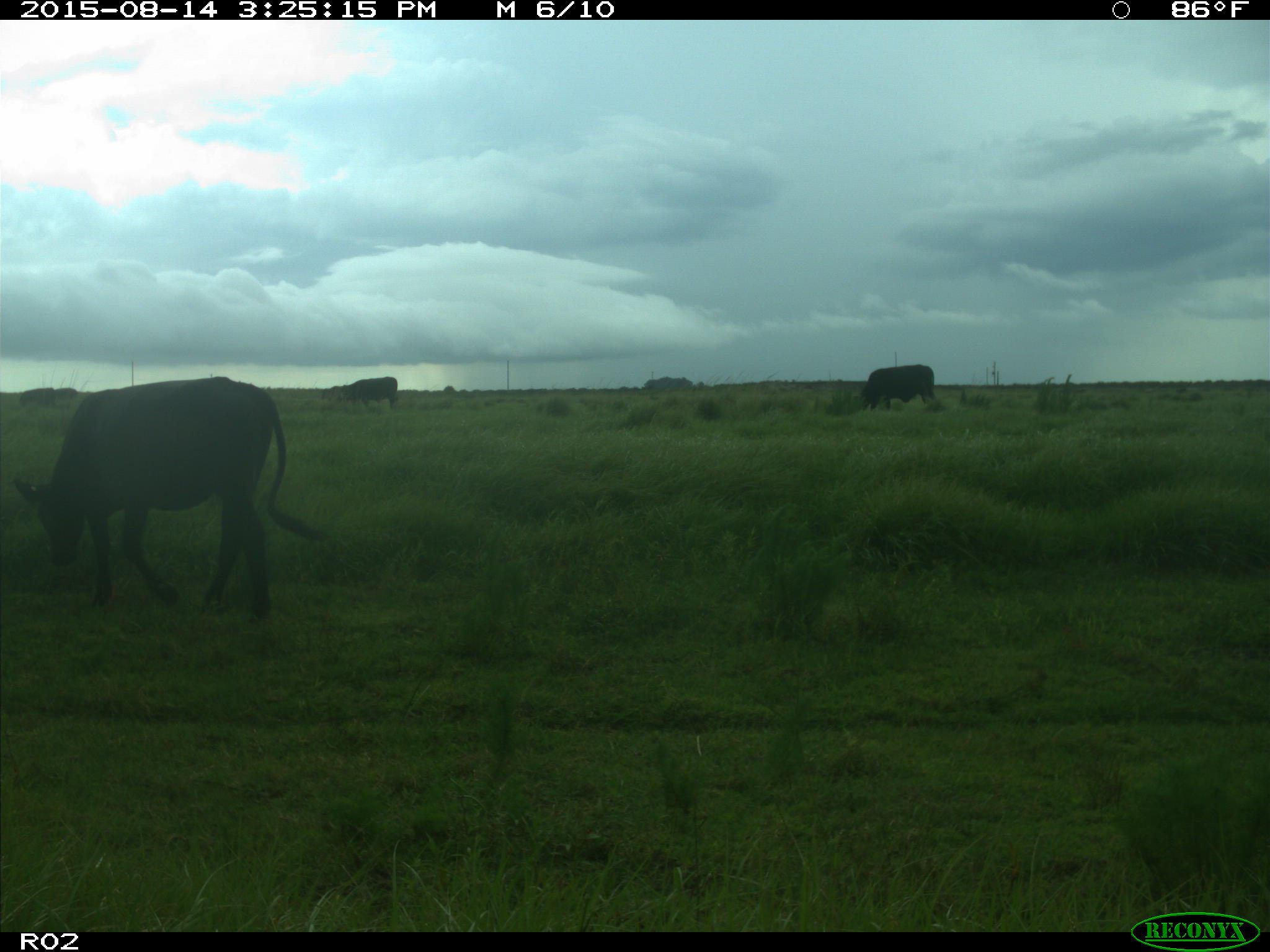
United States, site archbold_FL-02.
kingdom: Animalia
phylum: Chordata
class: Mammalia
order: Artiodactyla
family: Bovidae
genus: Bos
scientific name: Bos taurus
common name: domestic cow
Bos taurus (domestic cow).